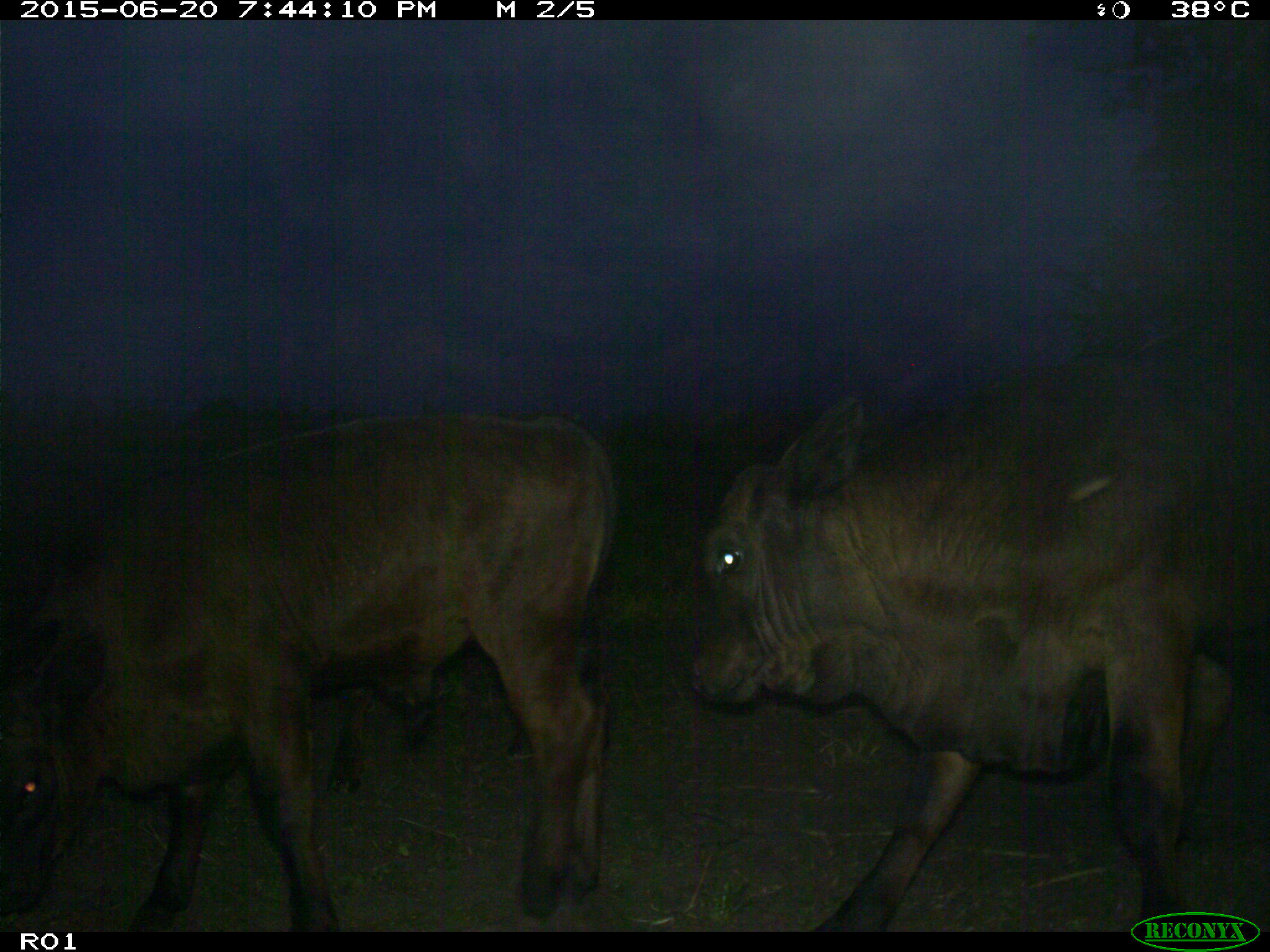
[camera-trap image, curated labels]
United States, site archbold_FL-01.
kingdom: Animalia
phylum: Chordata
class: Mammalia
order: Artiodactyla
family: Bovidae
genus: Bos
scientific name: Bos taurus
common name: domestic cow